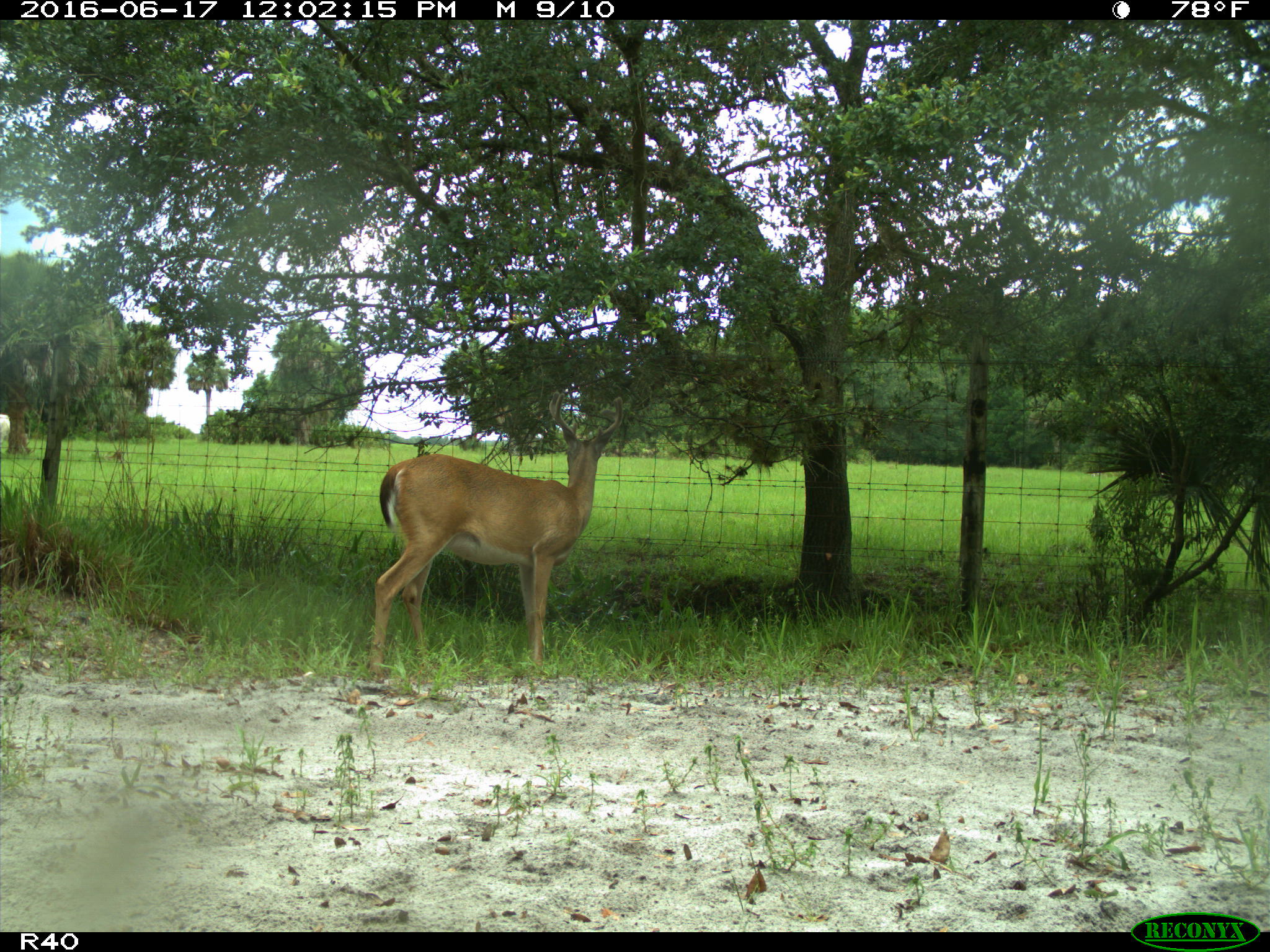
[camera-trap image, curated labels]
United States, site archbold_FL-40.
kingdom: Animalia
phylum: Chordata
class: Mammalia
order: Artiodactyla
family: Cervidae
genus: Odocoileus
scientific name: Odocoileus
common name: deer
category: unidentified deer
Unidentified deer (deer) (Odocoileus).